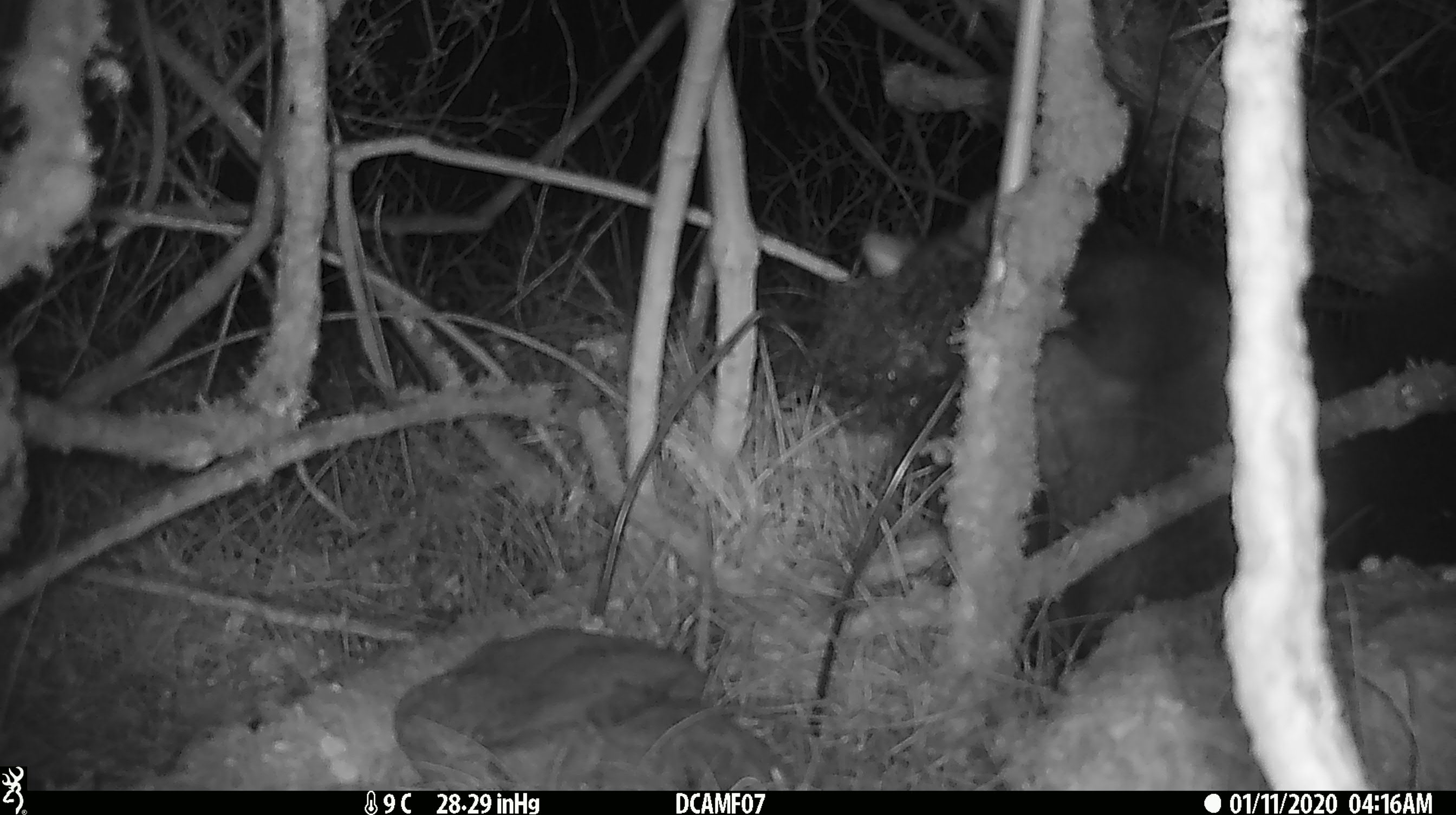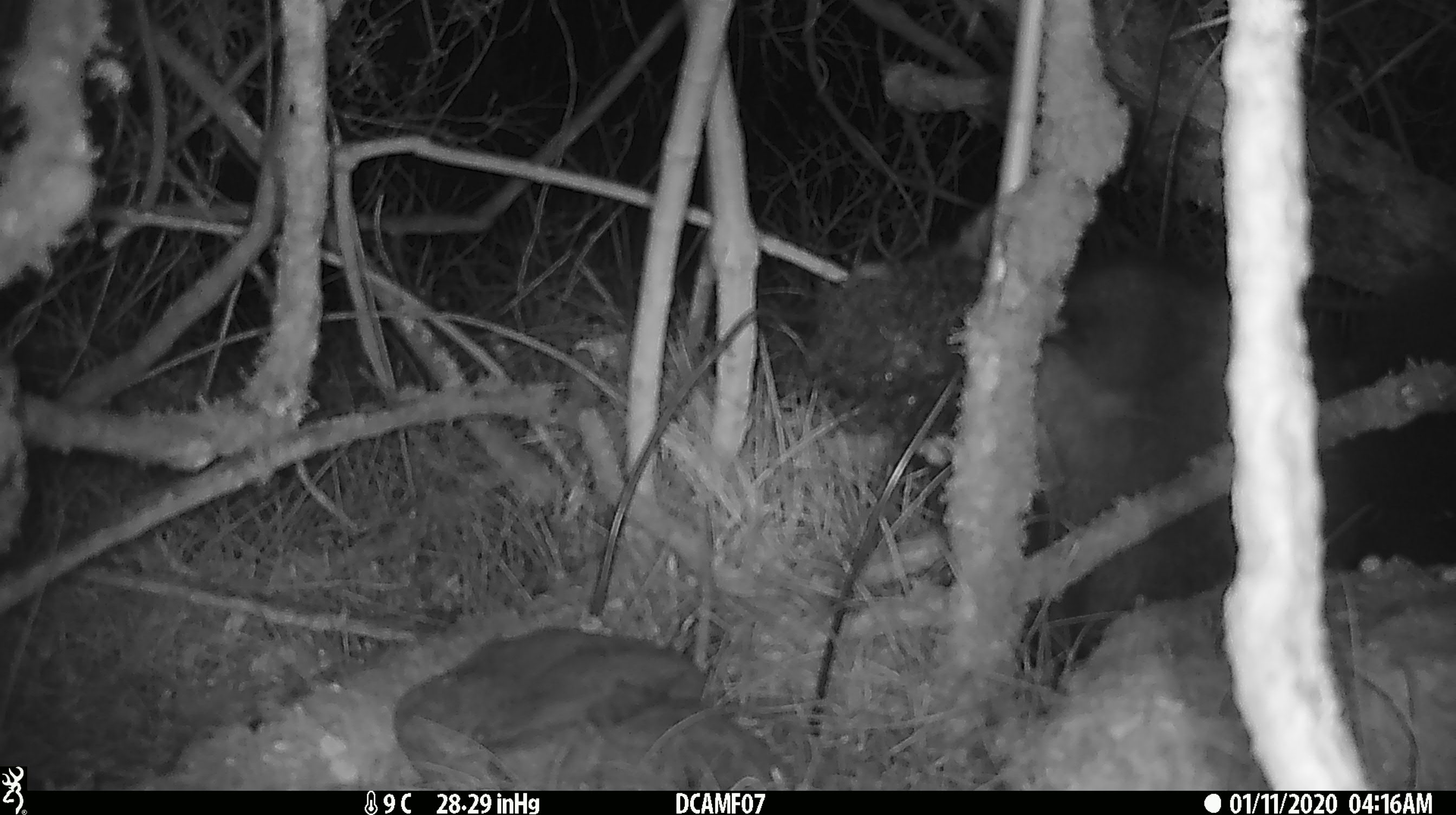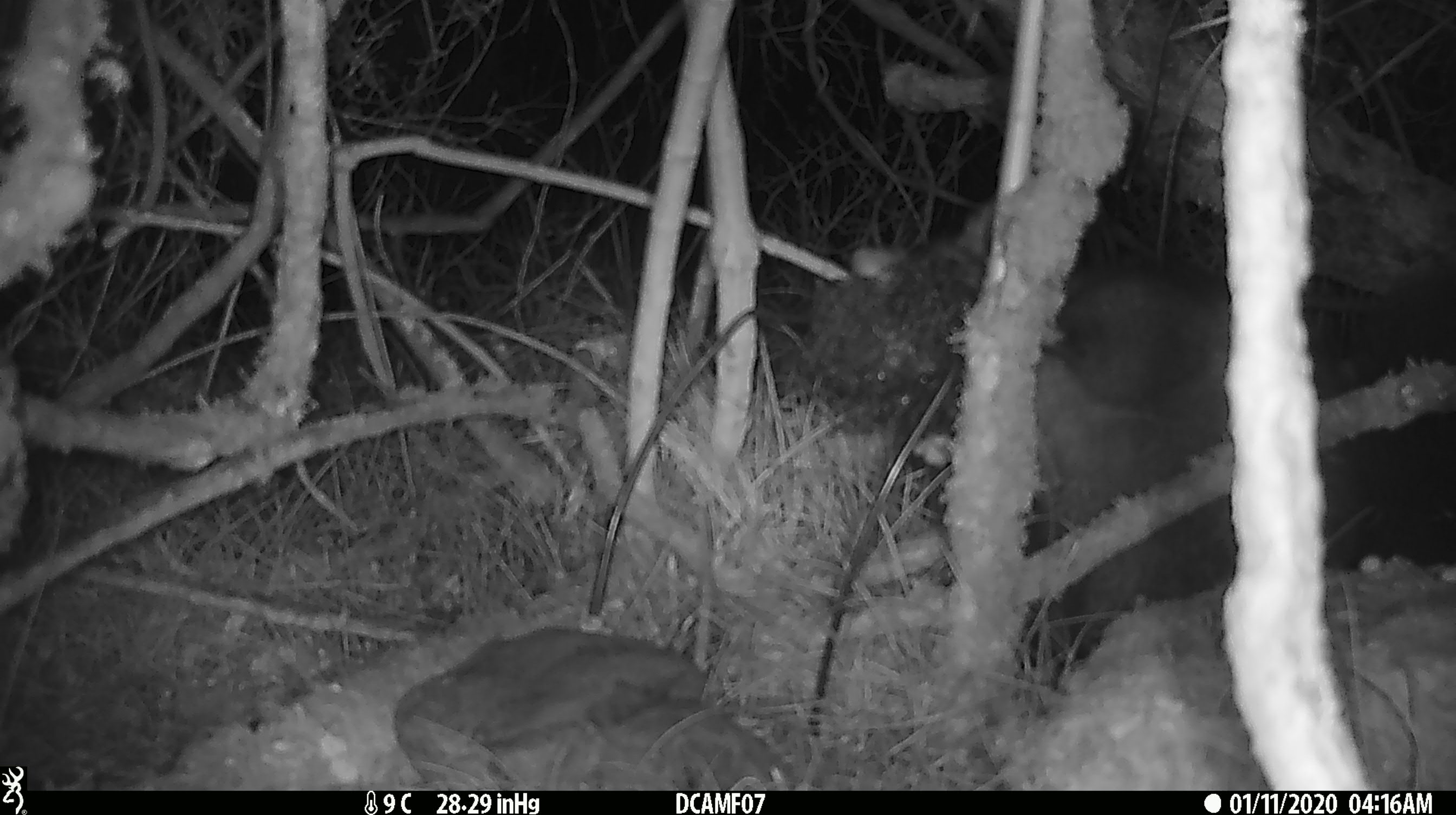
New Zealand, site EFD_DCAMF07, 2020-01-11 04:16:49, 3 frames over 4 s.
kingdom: Animalia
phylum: Chordata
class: Mammalia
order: Diprotodontia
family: Phalangeridae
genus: Trichosurus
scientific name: Trichosurus vulpecula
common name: common brushtail possum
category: possum